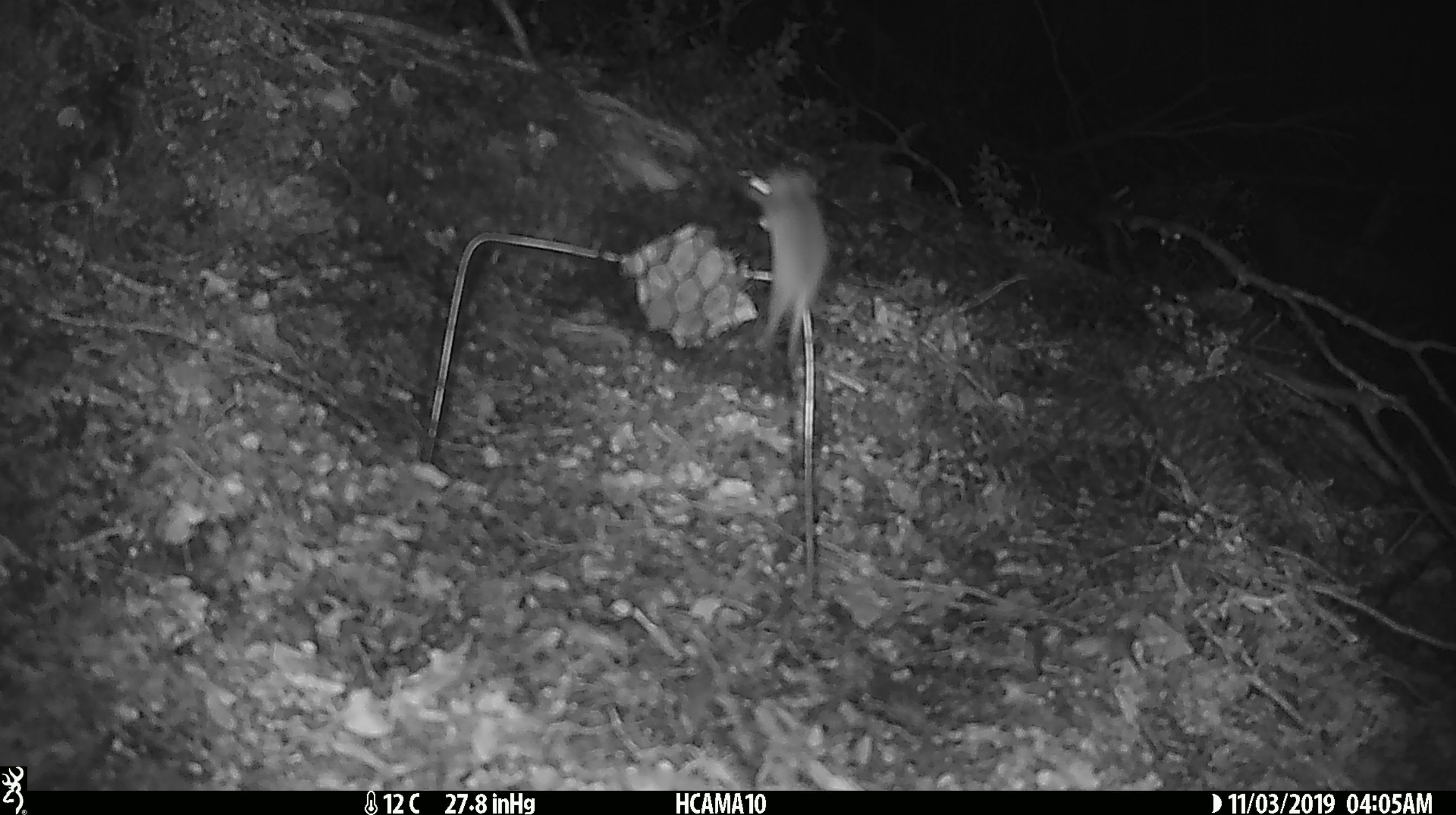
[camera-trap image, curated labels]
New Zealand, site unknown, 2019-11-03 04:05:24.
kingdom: Animalia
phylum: Chordata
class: Mammalia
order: Rodentia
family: Muridae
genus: Mus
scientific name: Mus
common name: mouse